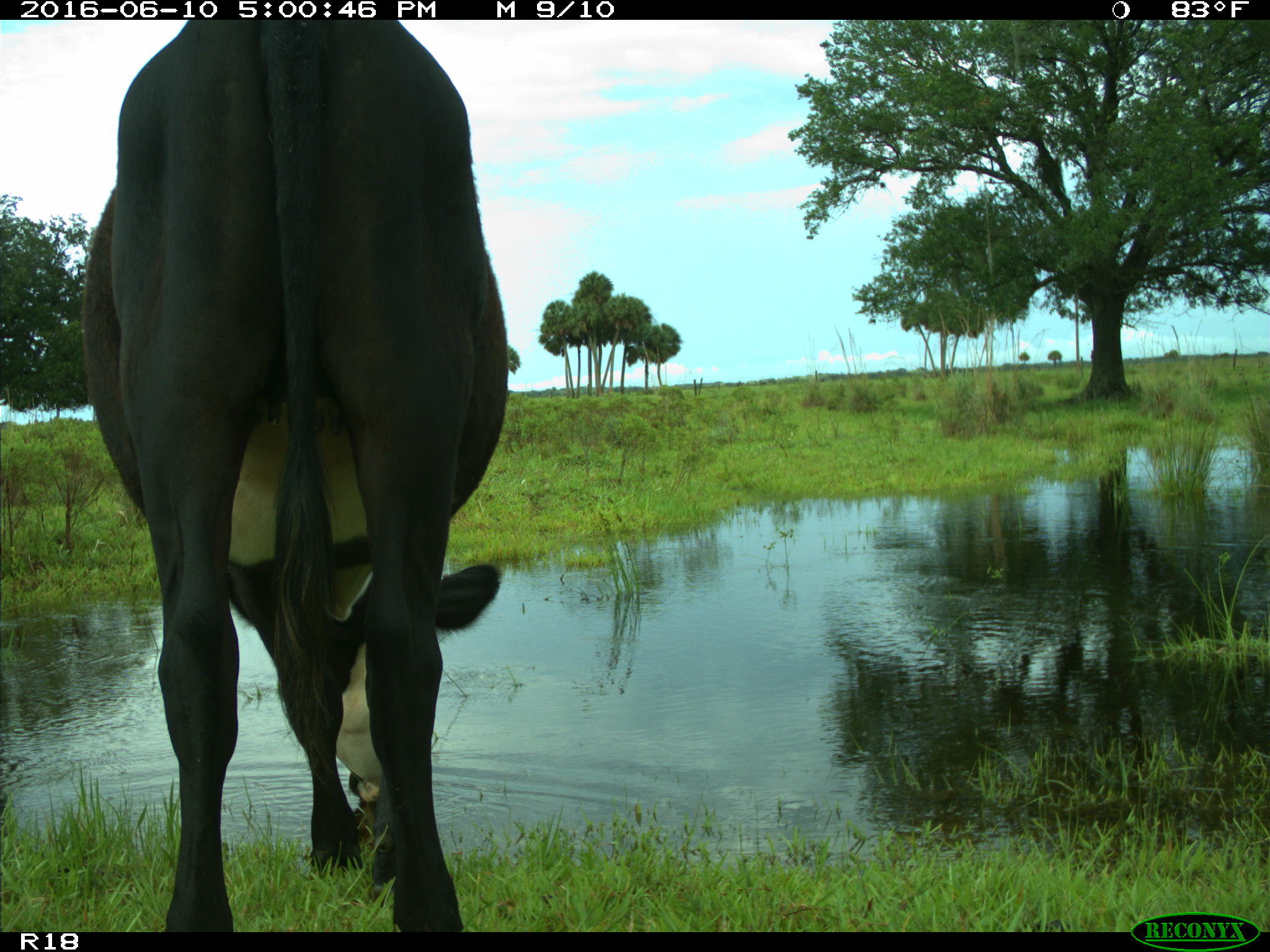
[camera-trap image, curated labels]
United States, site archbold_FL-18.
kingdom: Animalia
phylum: Chordata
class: Mammalia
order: Artiodactyla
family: Bovidae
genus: Bos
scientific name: Bos taurus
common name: domestic cow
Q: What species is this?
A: Bos taurus (domestic cow).